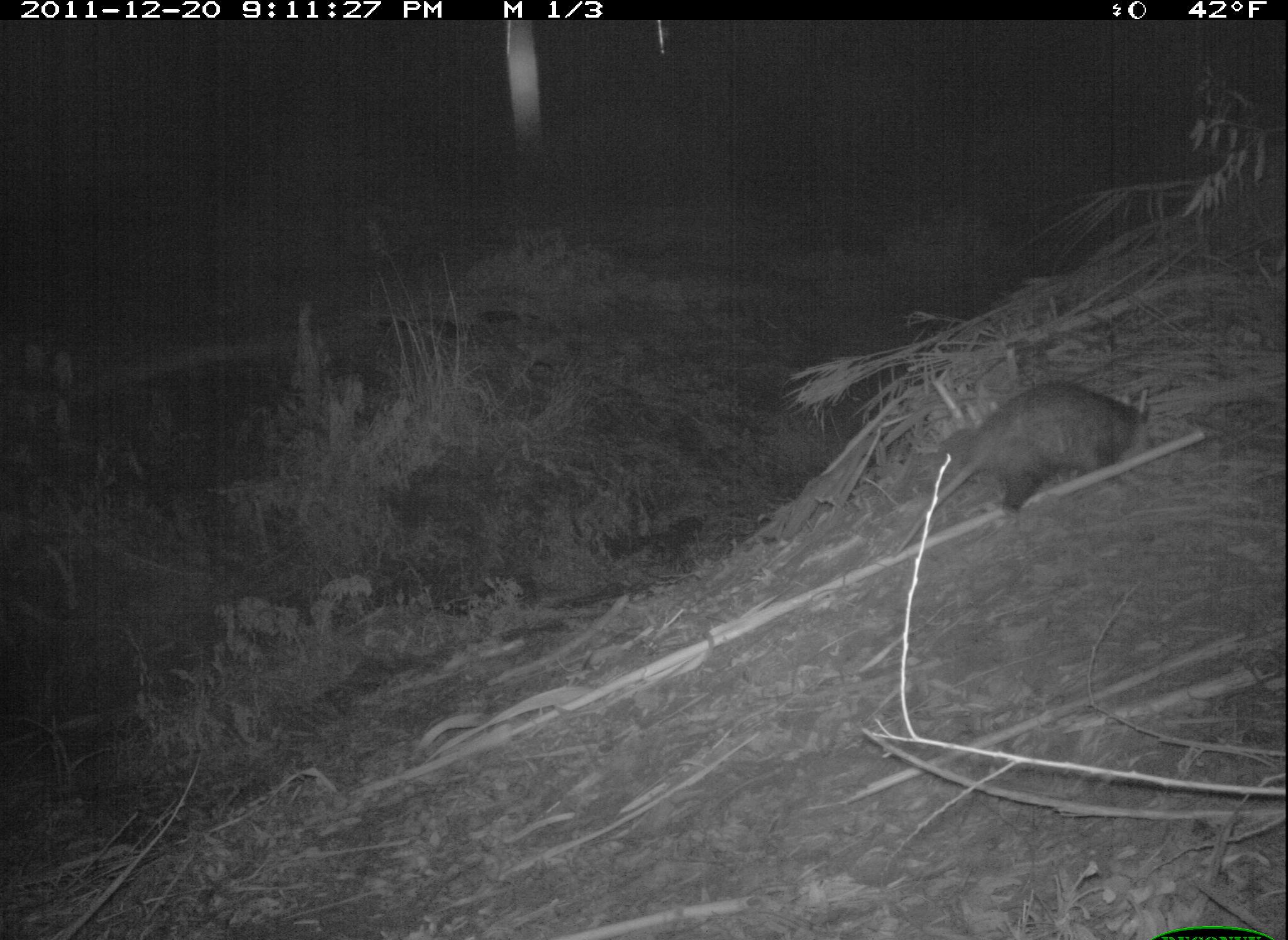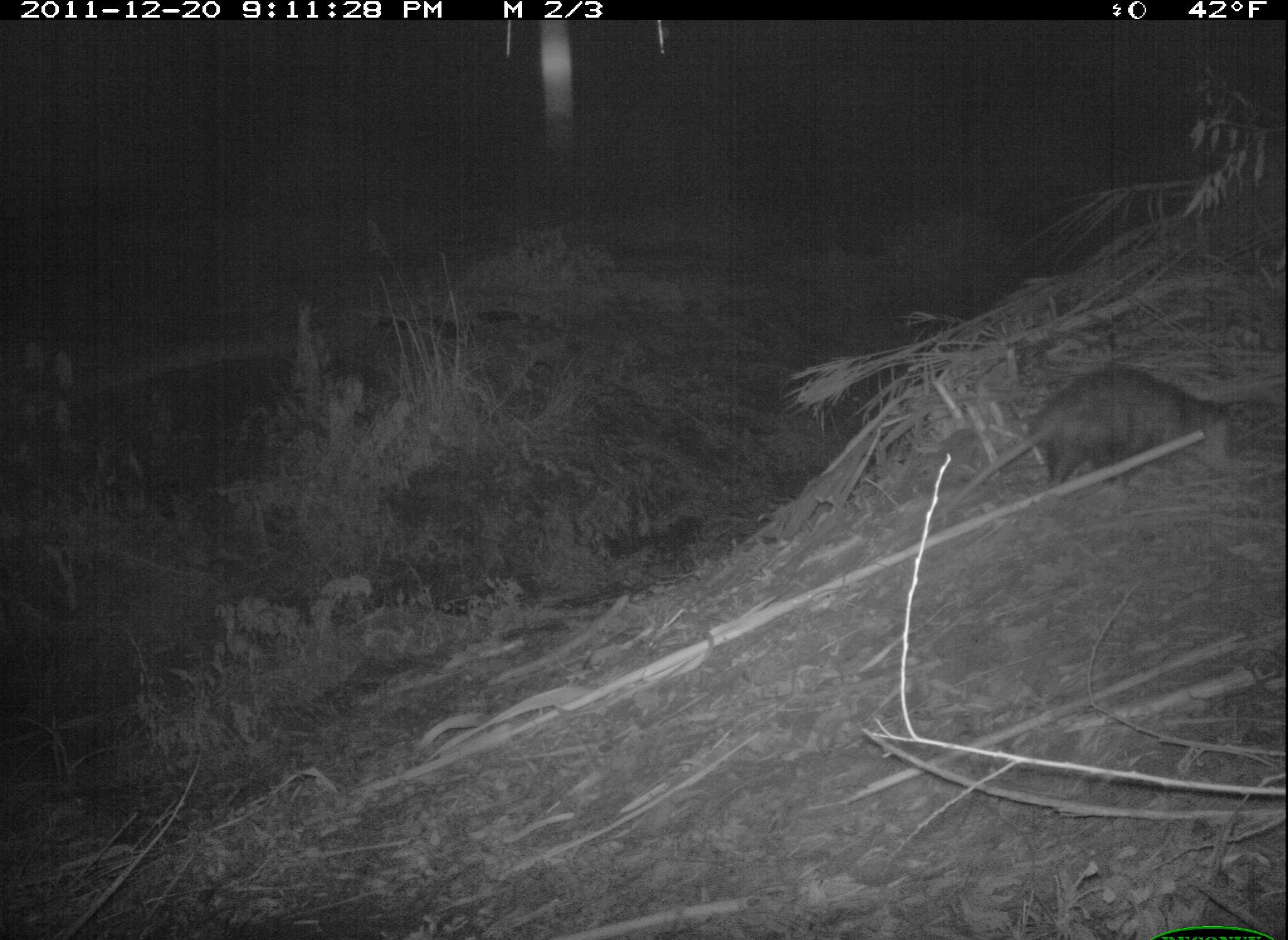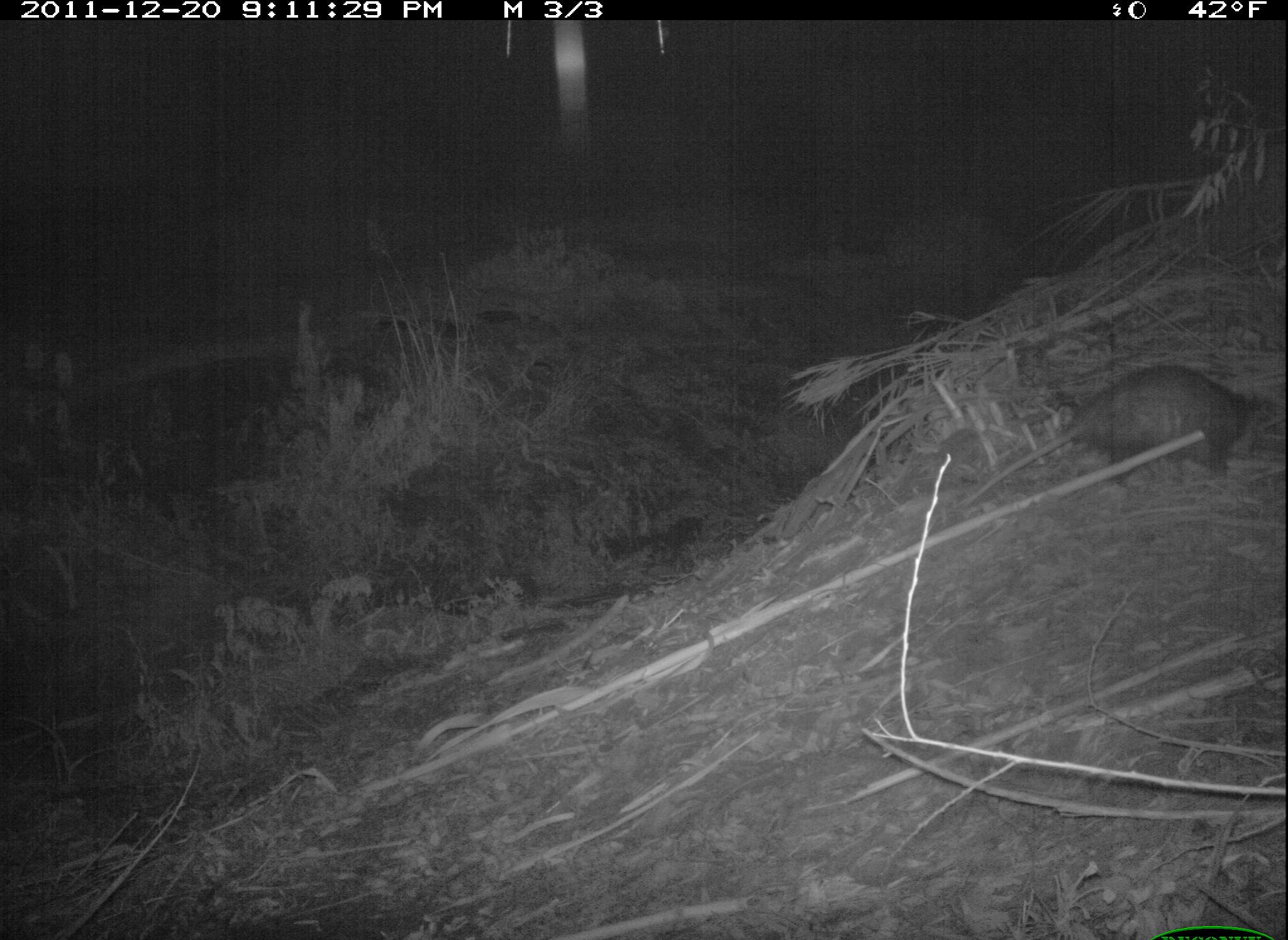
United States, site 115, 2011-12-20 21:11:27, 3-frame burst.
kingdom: Animalia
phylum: Chordata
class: Mammalia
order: Didelphimorphia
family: Didelphidae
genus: Didelphis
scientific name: Didelphis virginiana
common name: virginia opossum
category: opossum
Opossum (virginia opossum) (Didelphis virginiana).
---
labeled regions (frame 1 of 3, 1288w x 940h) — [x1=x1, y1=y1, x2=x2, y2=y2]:
opossum: [x1=926, y1=385, x2=1166, y2=512]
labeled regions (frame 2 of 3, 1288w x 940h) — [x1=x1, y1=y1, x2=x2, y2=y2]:
opossum: [x1=924, y1=358, x2=1272, y2=530]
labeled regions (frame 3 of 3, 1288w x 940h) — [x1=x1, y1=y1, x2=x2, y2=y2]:
opossum: [x1=963, y1=366, x2=1274, y2=486]